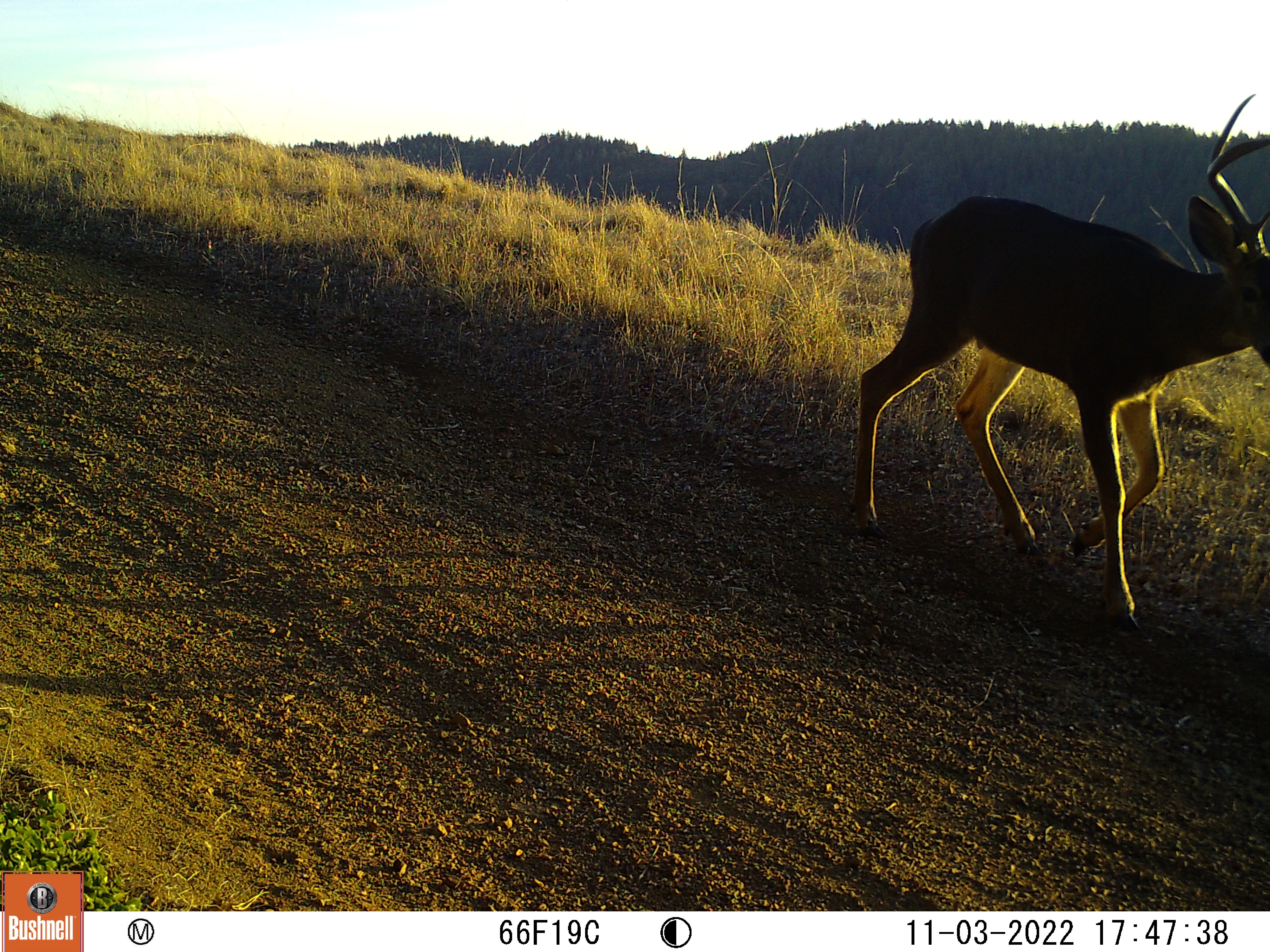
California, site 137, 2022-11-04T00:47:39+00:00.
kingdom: Animalia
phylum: Chordata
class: Mammalia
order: Artiodactyla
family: Cervidae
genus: Odocoileus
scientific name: Odocoileus hemionus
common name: mule deer